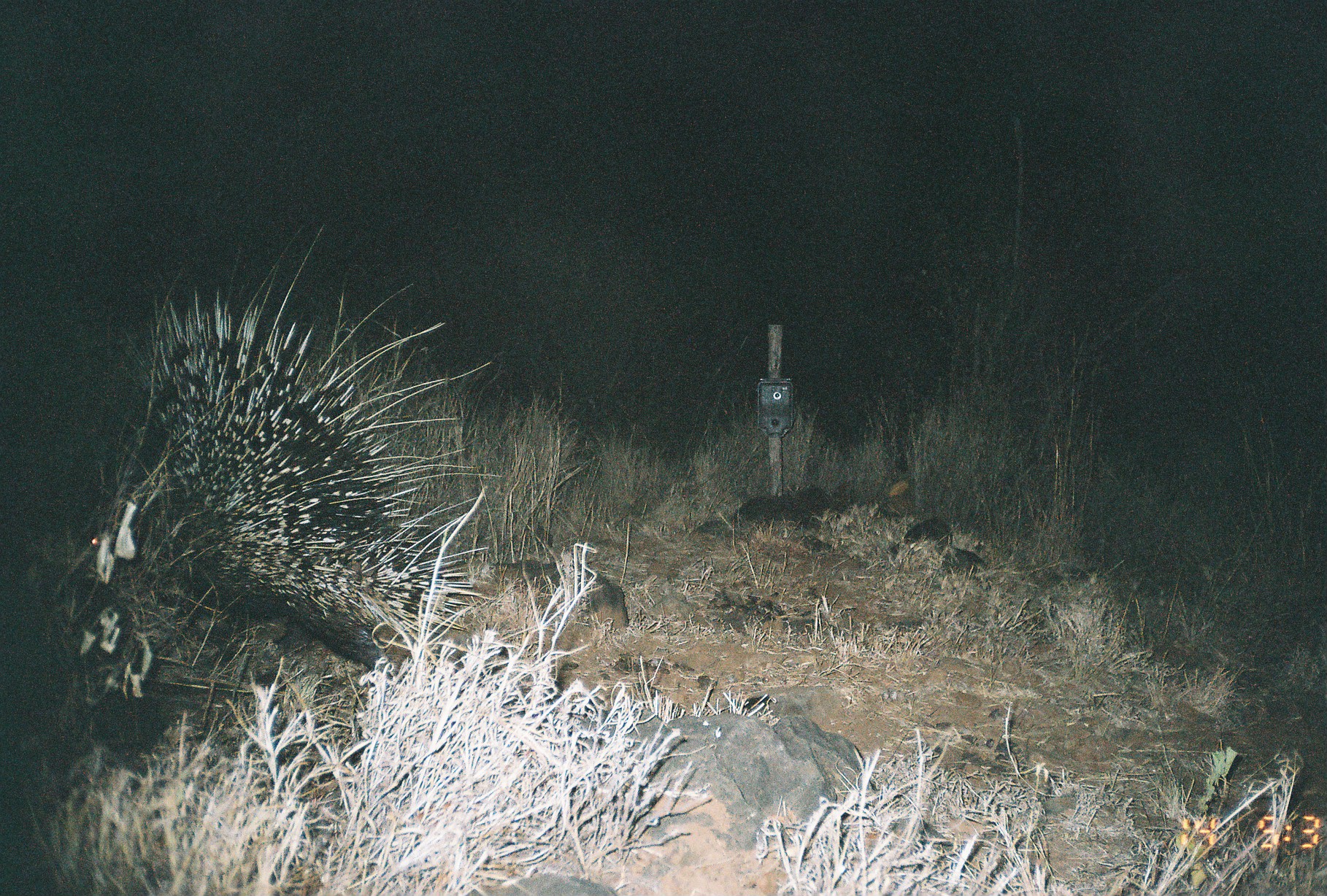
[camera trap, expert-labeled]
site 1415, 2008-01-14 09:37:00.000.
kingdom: Animalia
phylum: Chordata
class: Mammalia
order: Rodentia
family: Hystricidae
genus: Hystrix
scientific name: Hystrix cristata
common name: crested porcupine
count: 1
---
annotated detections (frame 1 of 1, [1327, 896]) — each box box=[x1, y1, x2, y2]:
hystrix cristata: box=[82, 219, 501, 674]